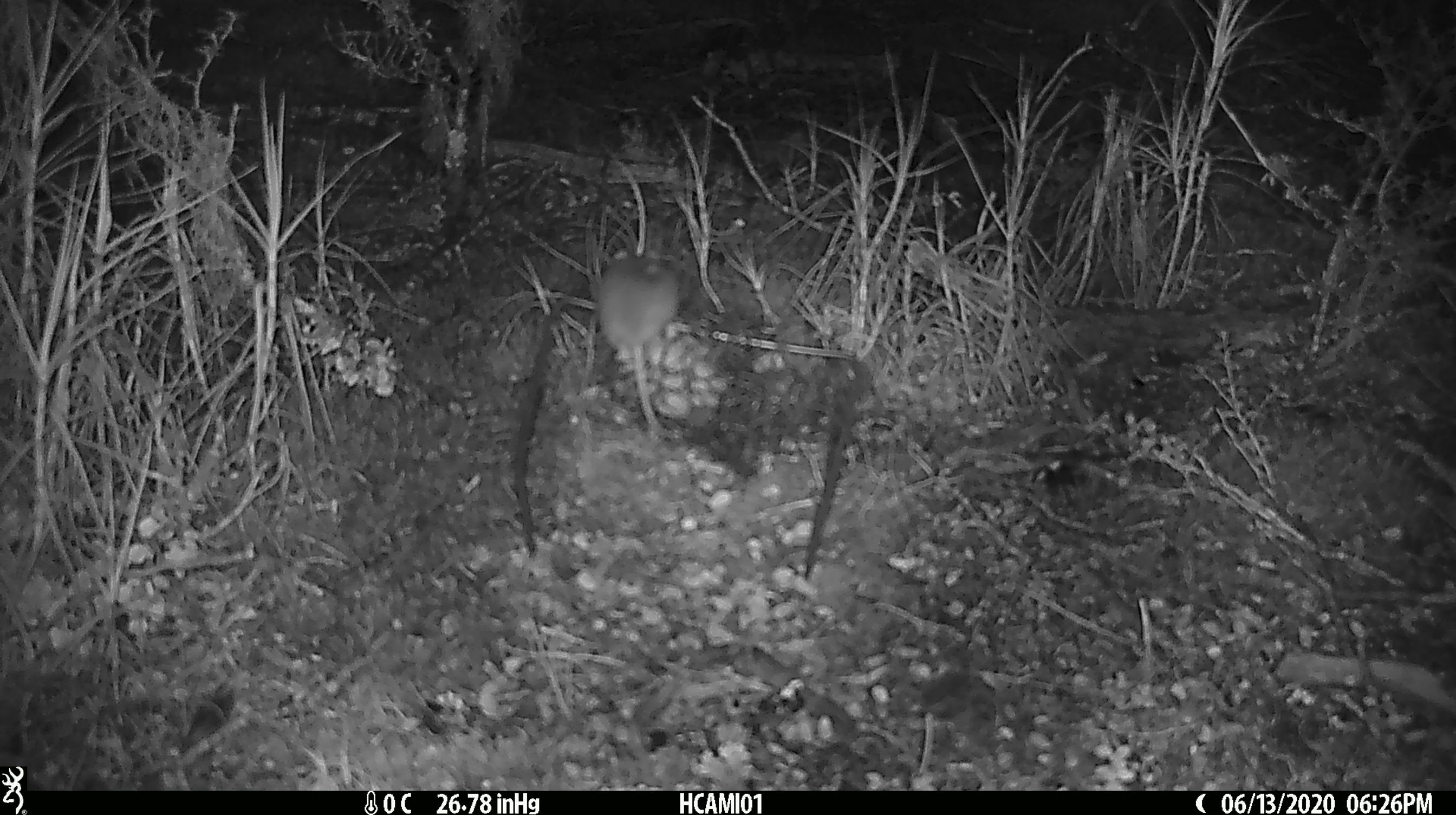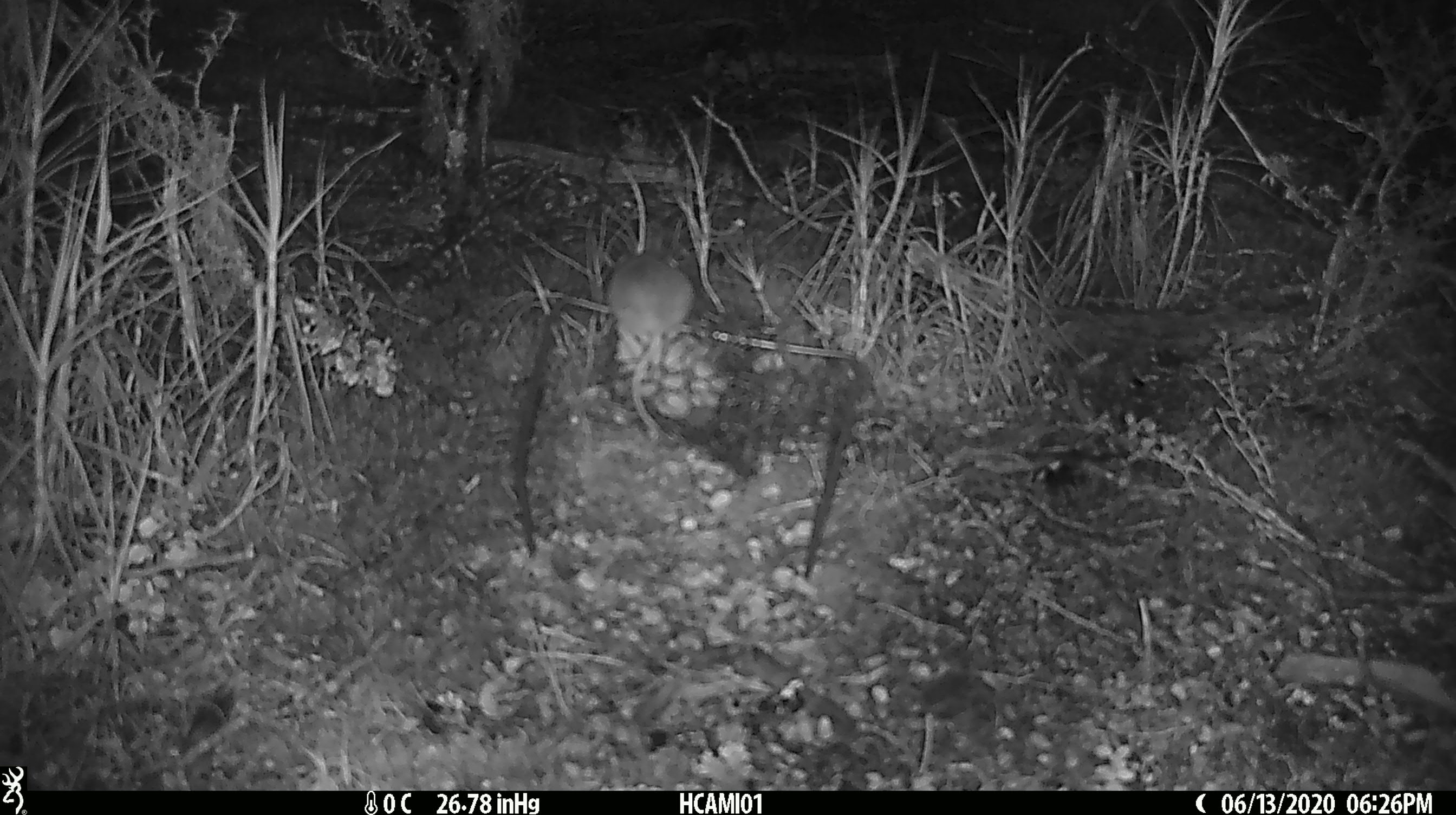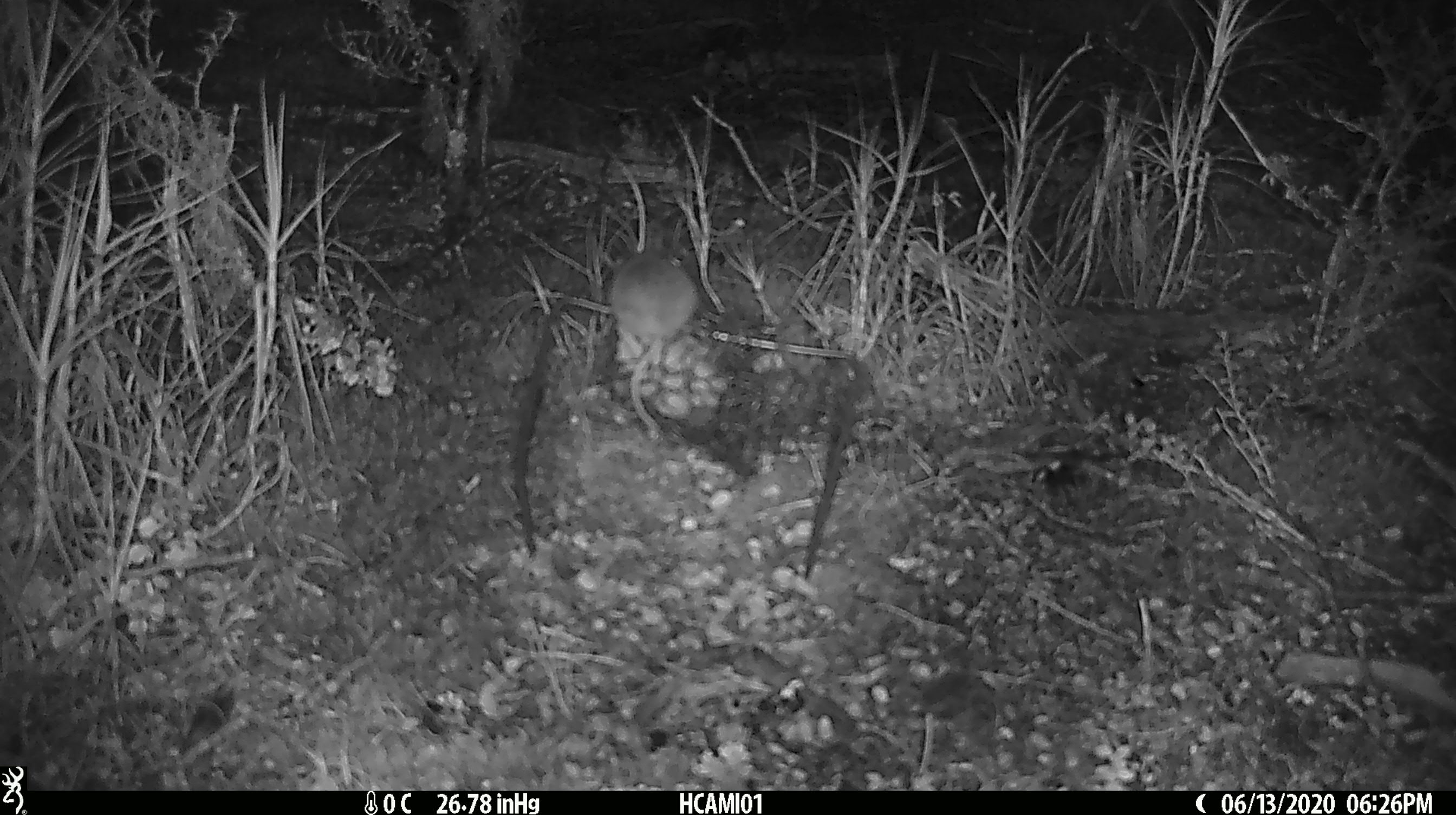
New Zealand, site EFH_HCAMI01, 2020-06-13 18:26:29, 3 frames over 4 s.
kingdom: Animalia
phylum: Chordata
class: Mammalia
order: Rodentia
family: Muridae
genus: Mus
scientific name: Mus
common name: mouse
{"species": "mouse (Mus)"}